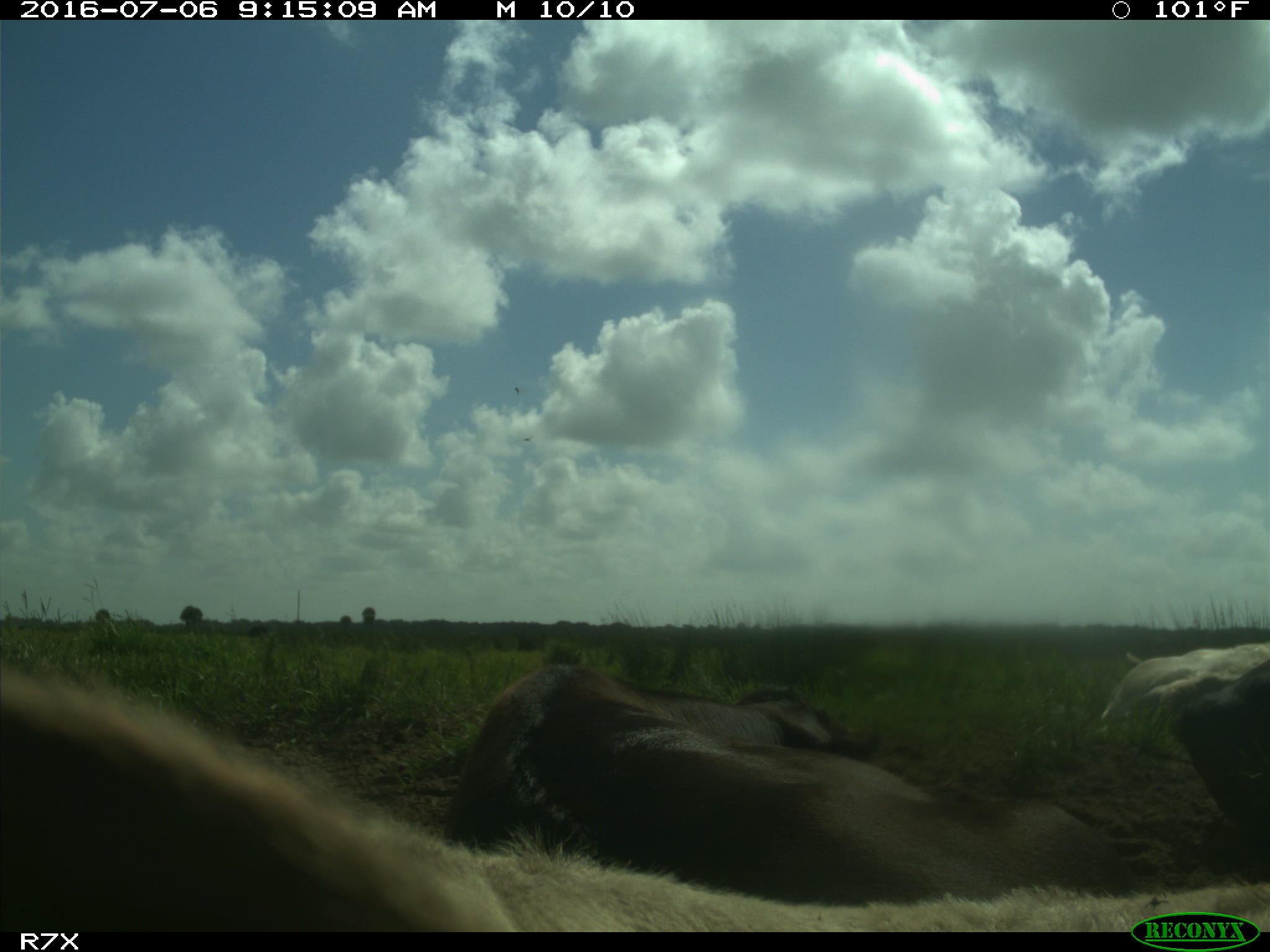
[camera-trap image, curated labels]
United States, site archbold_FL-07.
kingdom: Animalia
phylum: Chordata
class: Mammalia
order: Artiodactyla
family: Bovidae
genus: Bos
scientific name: Bos taurus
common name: domestic cow